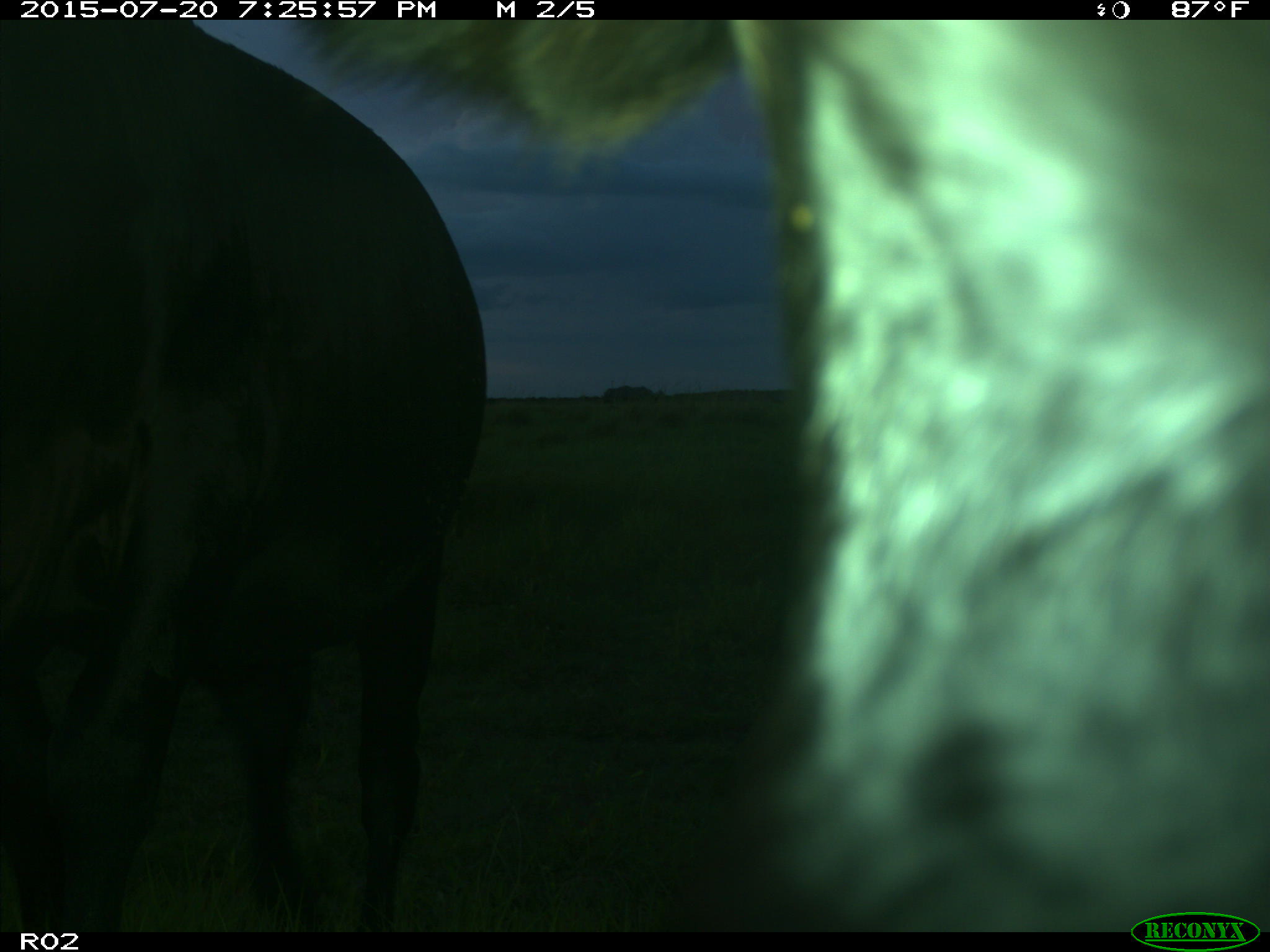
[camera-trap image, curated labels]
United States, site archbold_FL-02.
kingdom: Animalia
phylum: Chordata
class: Mammalia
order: Artiodactyla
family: Bovidae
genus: Bos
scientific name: Bos taurus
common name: domestic cow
Bos taurus (domestic cow).